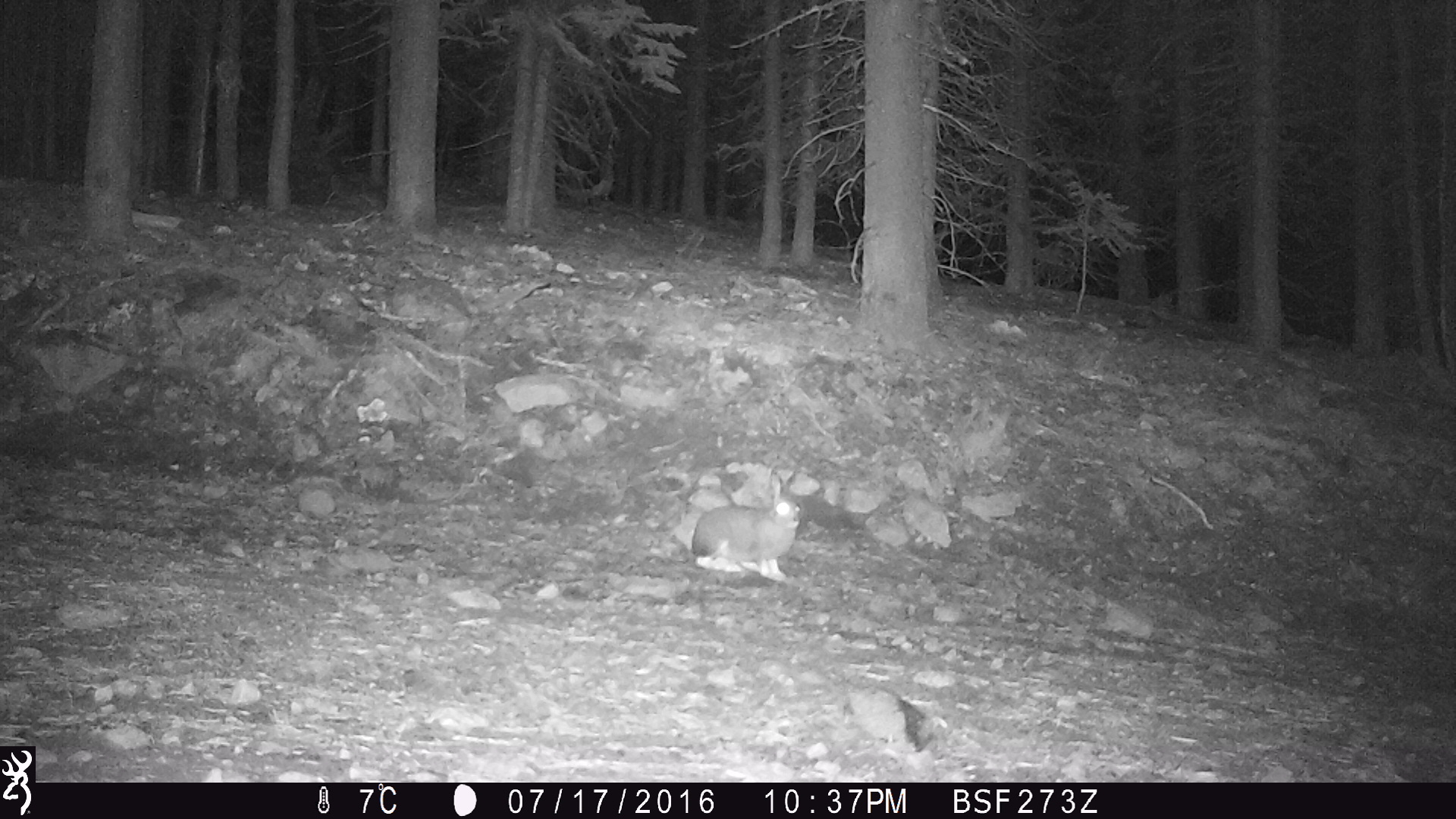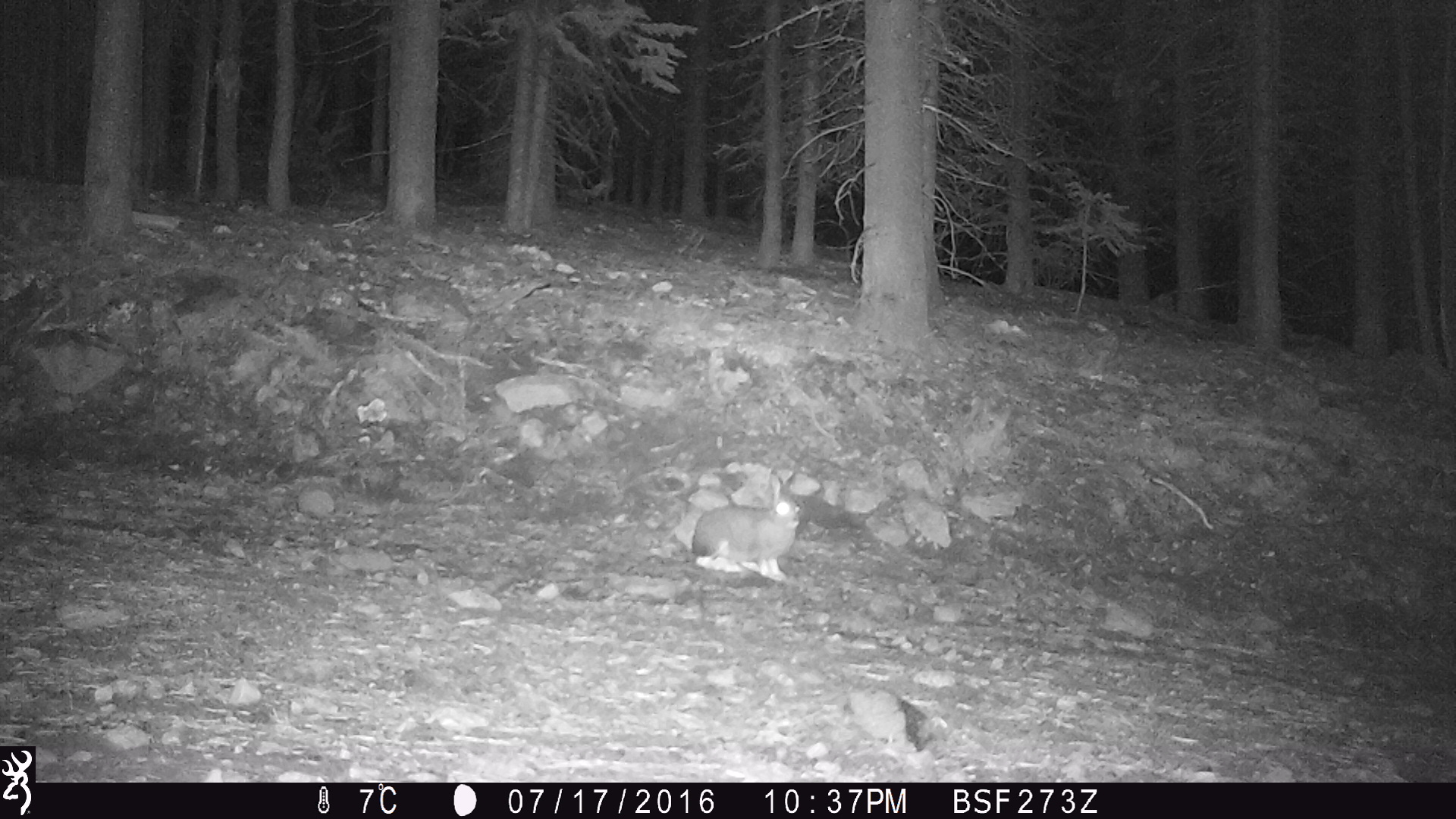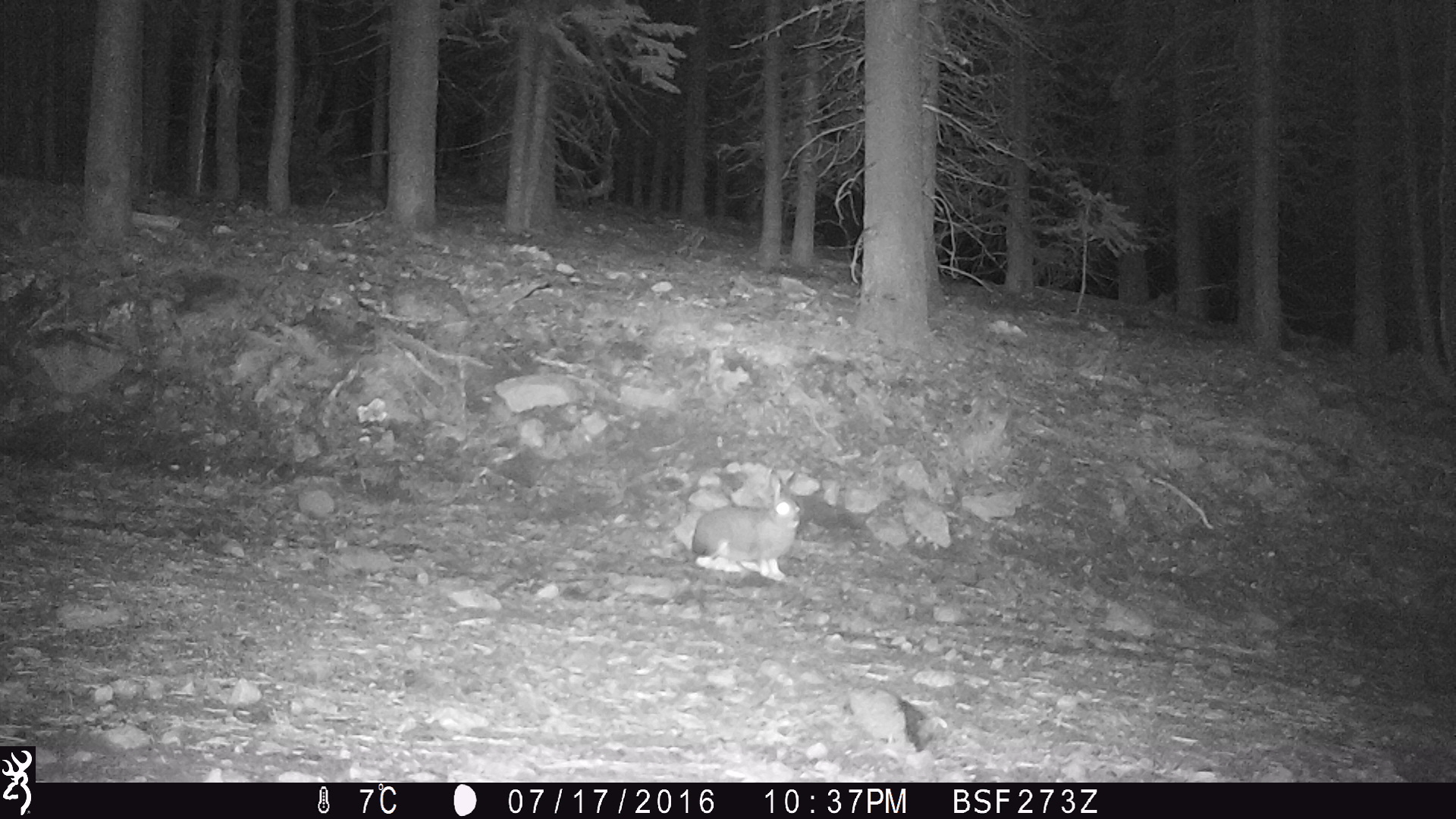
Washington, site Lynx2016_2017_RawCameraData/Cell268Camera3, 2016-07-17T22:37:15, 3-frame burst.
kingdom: Animalia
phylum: Chordata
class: Mammalia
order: Lagomorpha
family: Leporidae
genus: Lepus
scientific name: Lepus americanus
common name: snowshoe hare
Lepus americanus (snowshoe hare). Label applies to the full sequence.